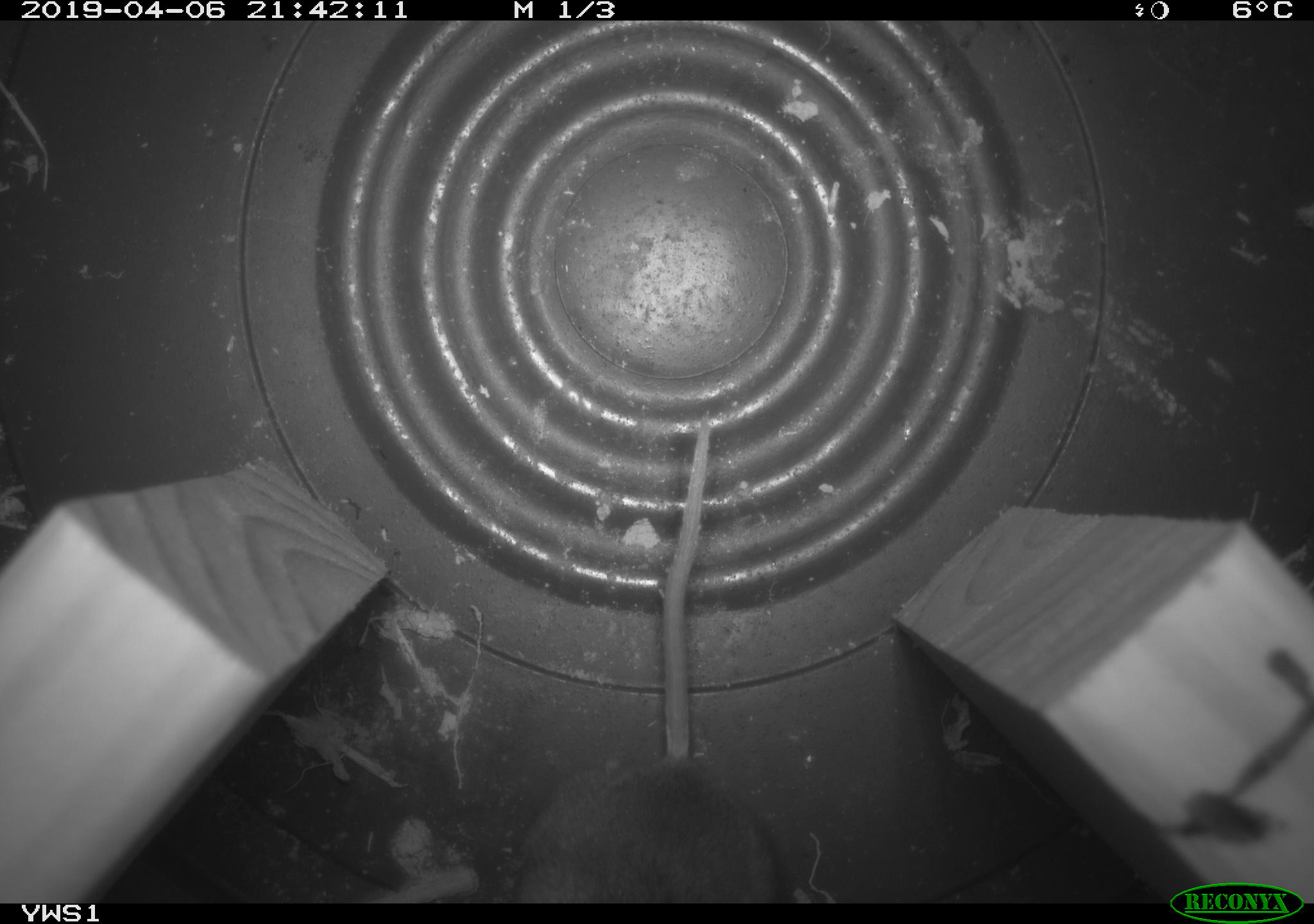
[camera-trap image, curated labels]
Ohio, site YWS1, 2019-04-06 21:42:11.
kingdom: Animalia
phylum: Chordata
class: Mammalia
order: Rodentia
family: Cricetidae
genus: Peromyscus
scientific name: Peromyscus leucopus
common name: white-footed mouse